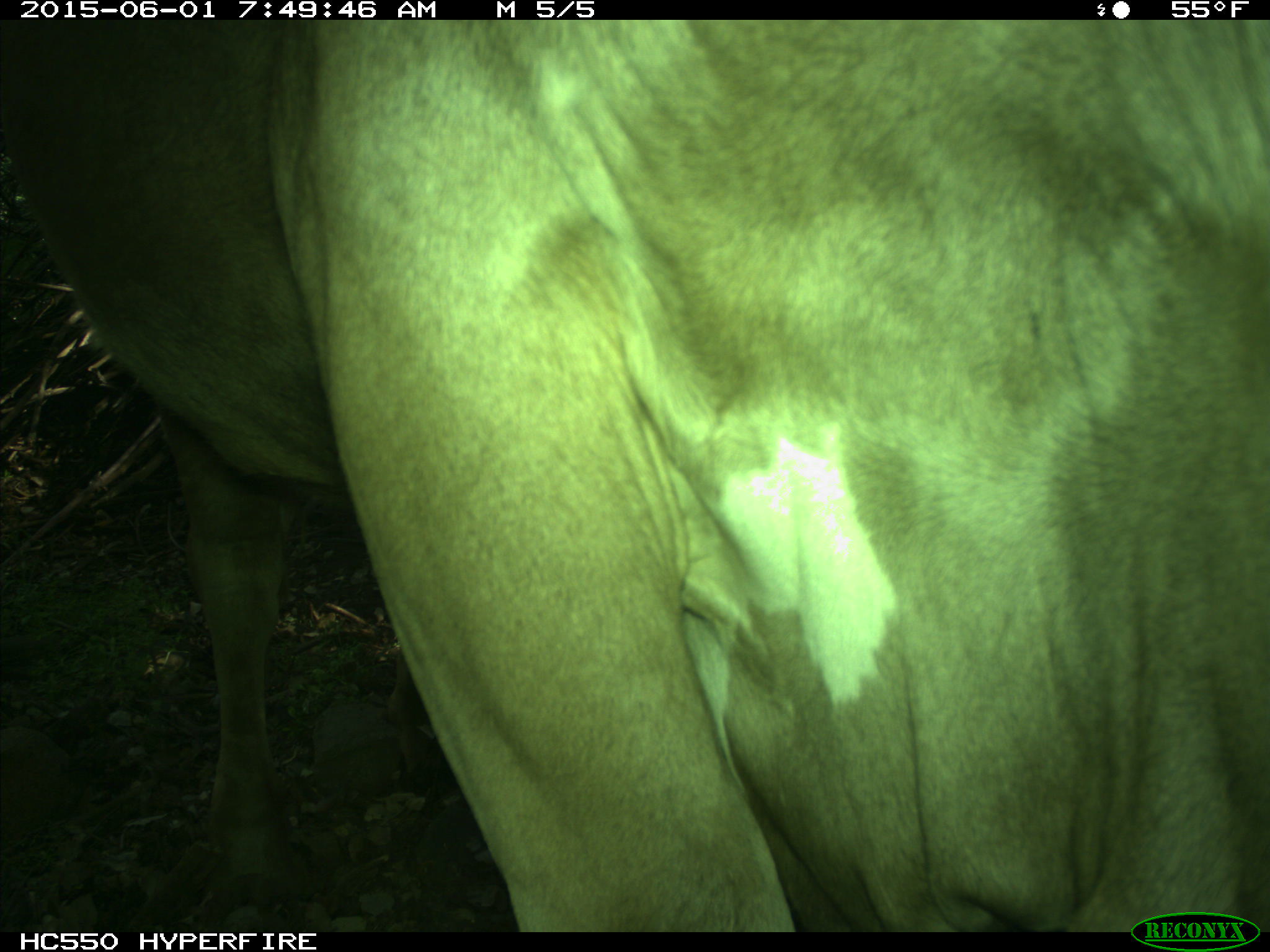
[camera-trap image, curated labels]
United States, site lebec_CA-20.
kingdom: Animalia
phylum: Chordata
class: Mammalia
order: Artiodactyla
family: Bovidae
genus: Bos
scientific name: Bos taurus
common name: domestic cow